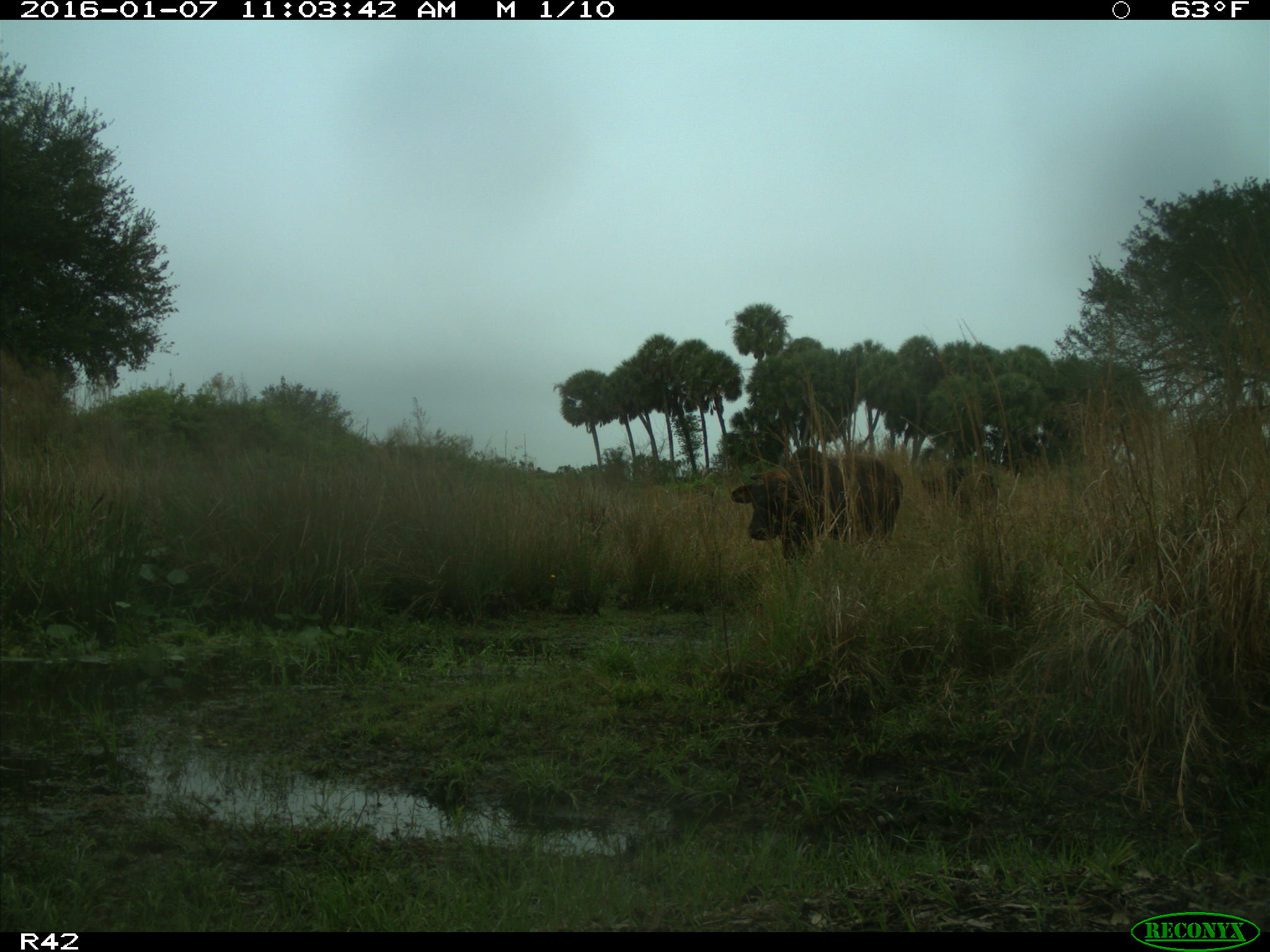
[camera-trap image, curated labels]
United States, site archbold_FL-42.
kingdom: Animalia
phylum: Chordata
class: Mammalia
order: Artiodactyla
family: Bovidae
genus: Bos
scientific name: Bos taurus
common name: domestic cow